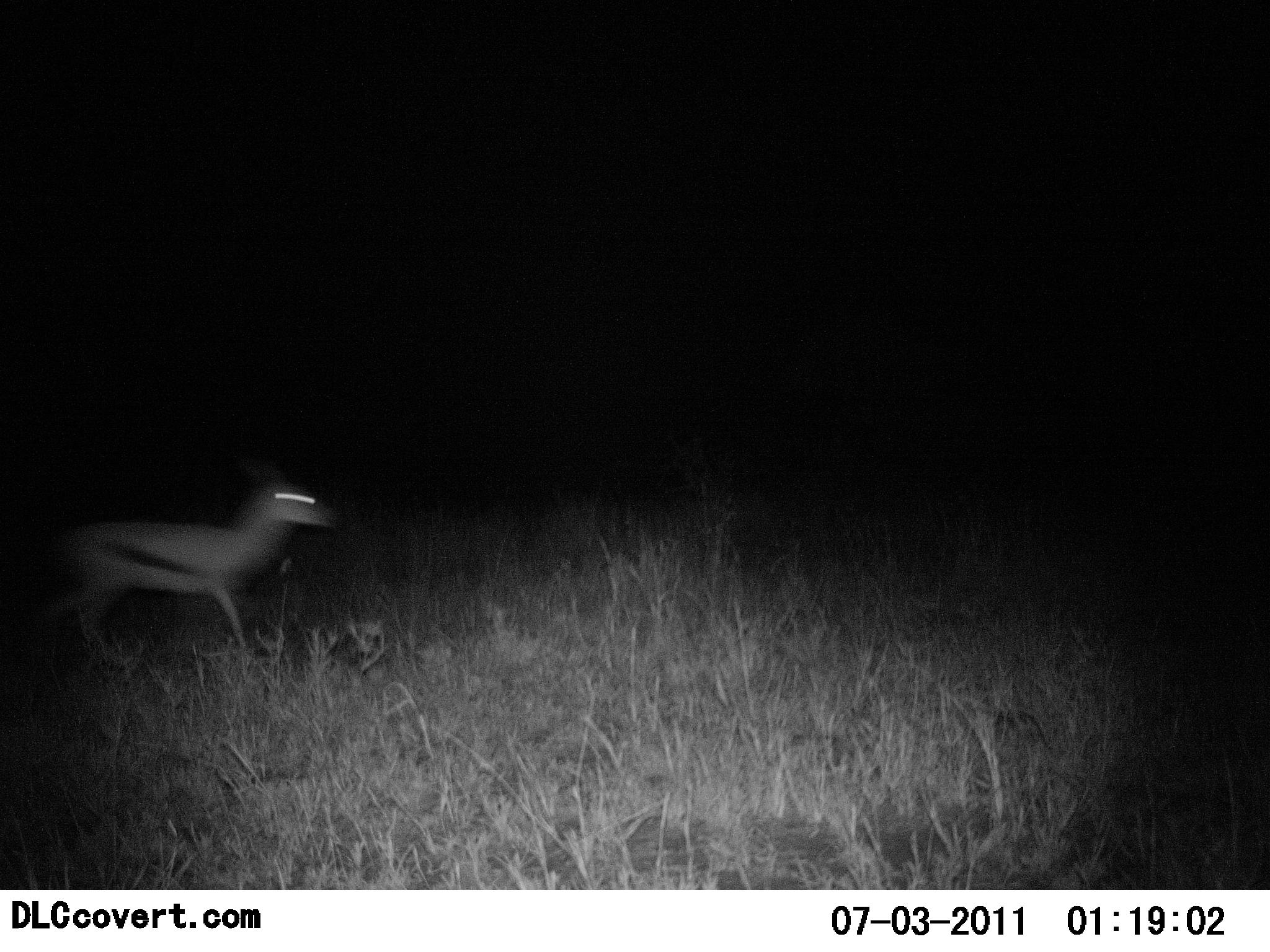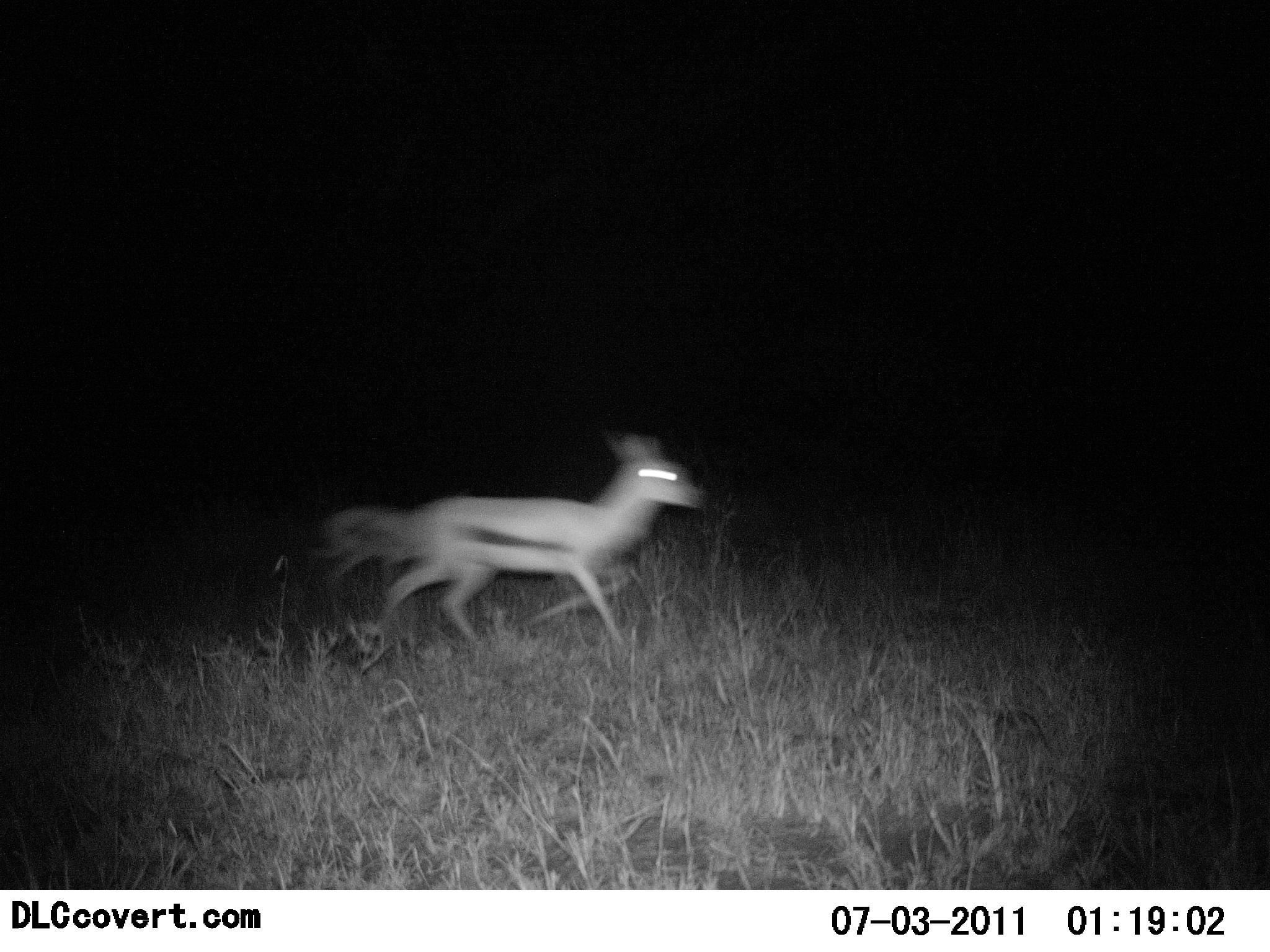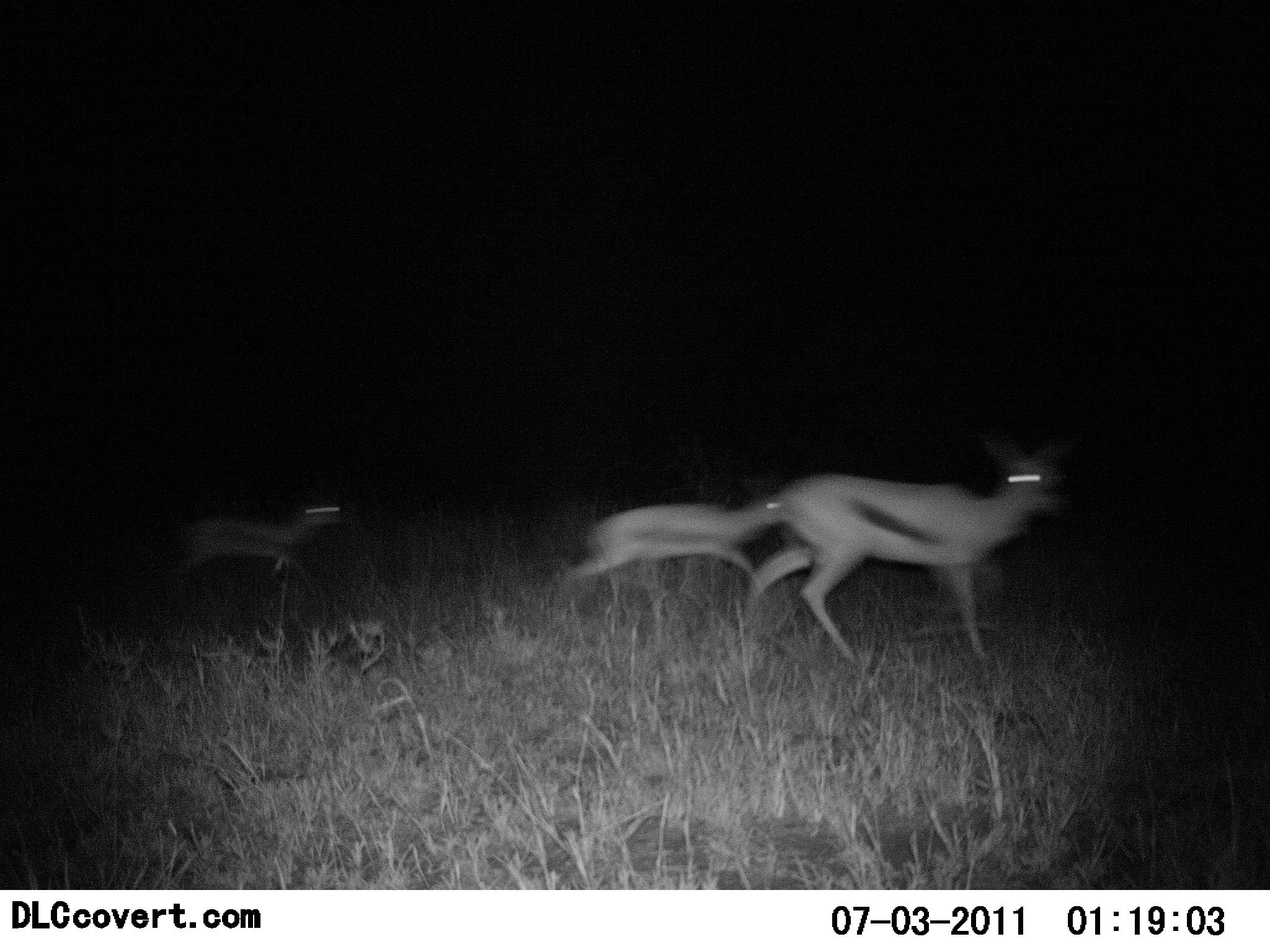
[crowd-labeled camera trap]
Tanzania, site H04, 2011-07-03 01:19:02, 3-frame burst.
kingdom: Animalia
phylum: Chordata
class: Mammalia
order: Artiodactyla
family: Bovidae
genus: Eudorcas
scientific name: Eudorcas thomsonii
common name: thomson's gazelle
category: gazellethomsons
Gazellethomsons (thomson's gazelle) (Eudorcas thomsonii), count 3. Behavior (volunteer vote fractions): standing 0%, resting 8%, moving 92%, interacting 0%. Young present (vote fraction): 17%. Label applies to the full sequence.